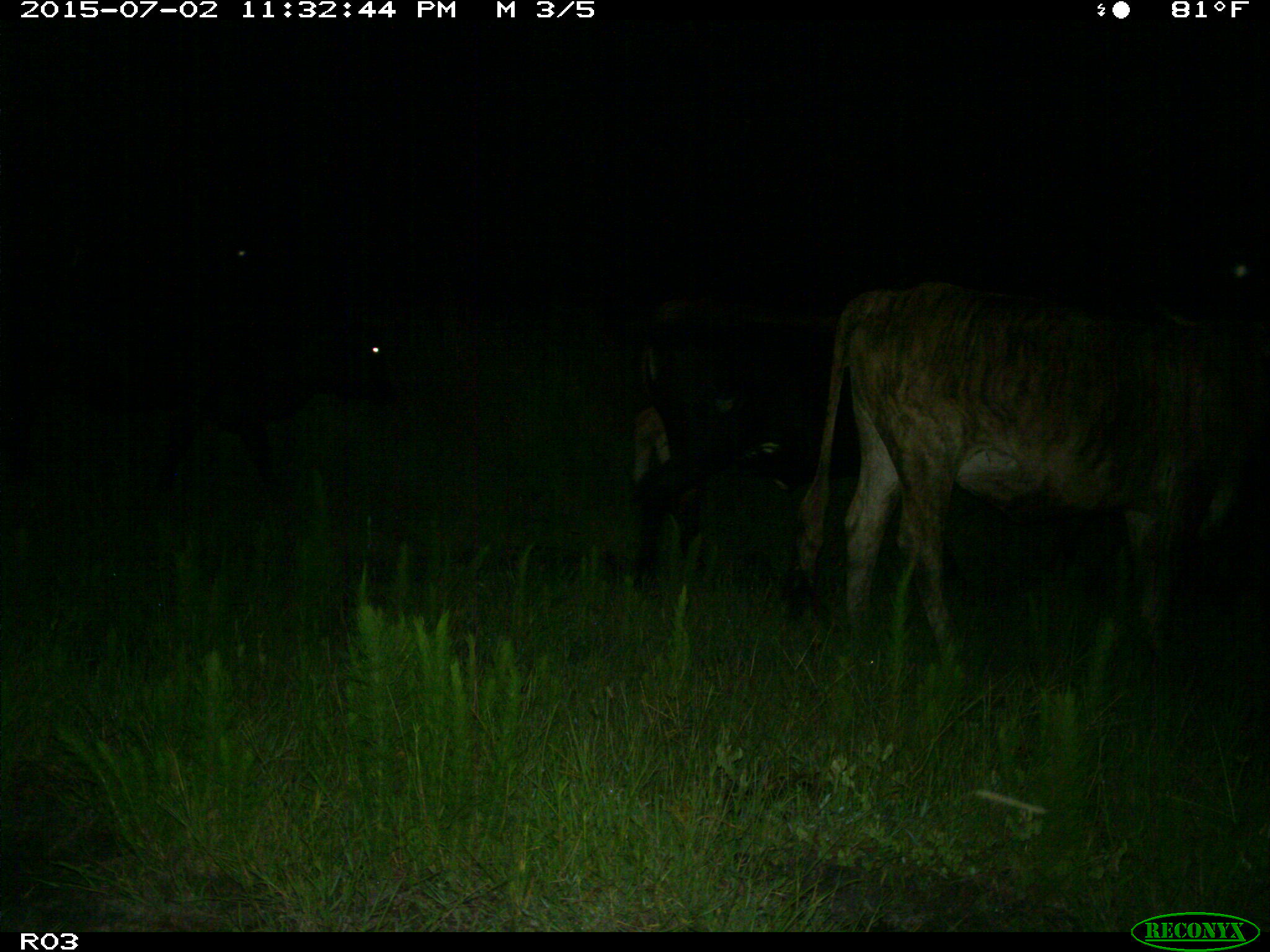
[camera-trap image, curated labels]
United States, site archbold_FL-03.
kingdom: Animalia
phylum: Chordata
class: Mammalia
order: Artiodactyla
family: Bovidae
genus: Bos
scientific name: Bos taurus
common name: domestic cow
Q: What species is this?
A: Bos taurus (domestic cow).